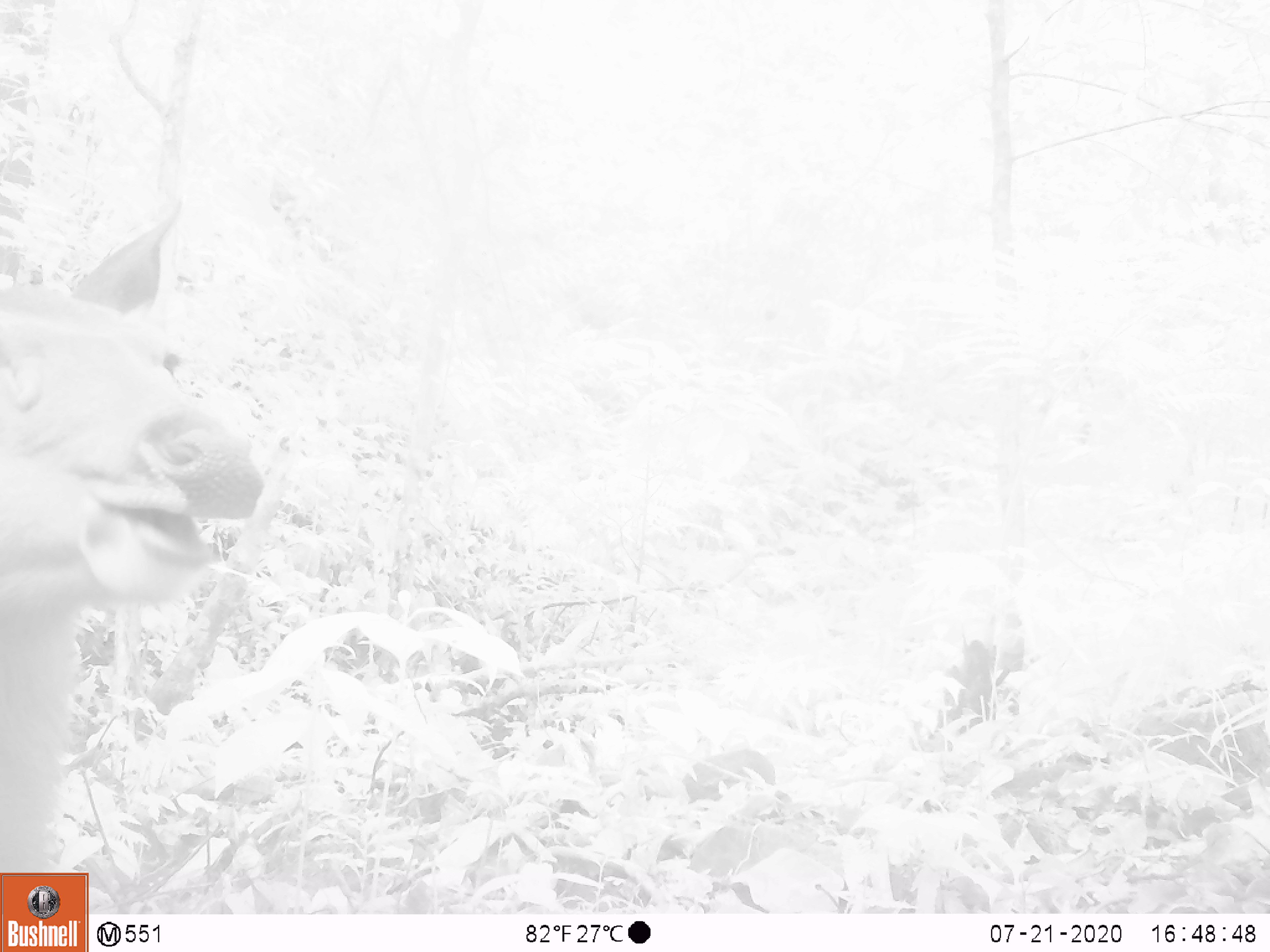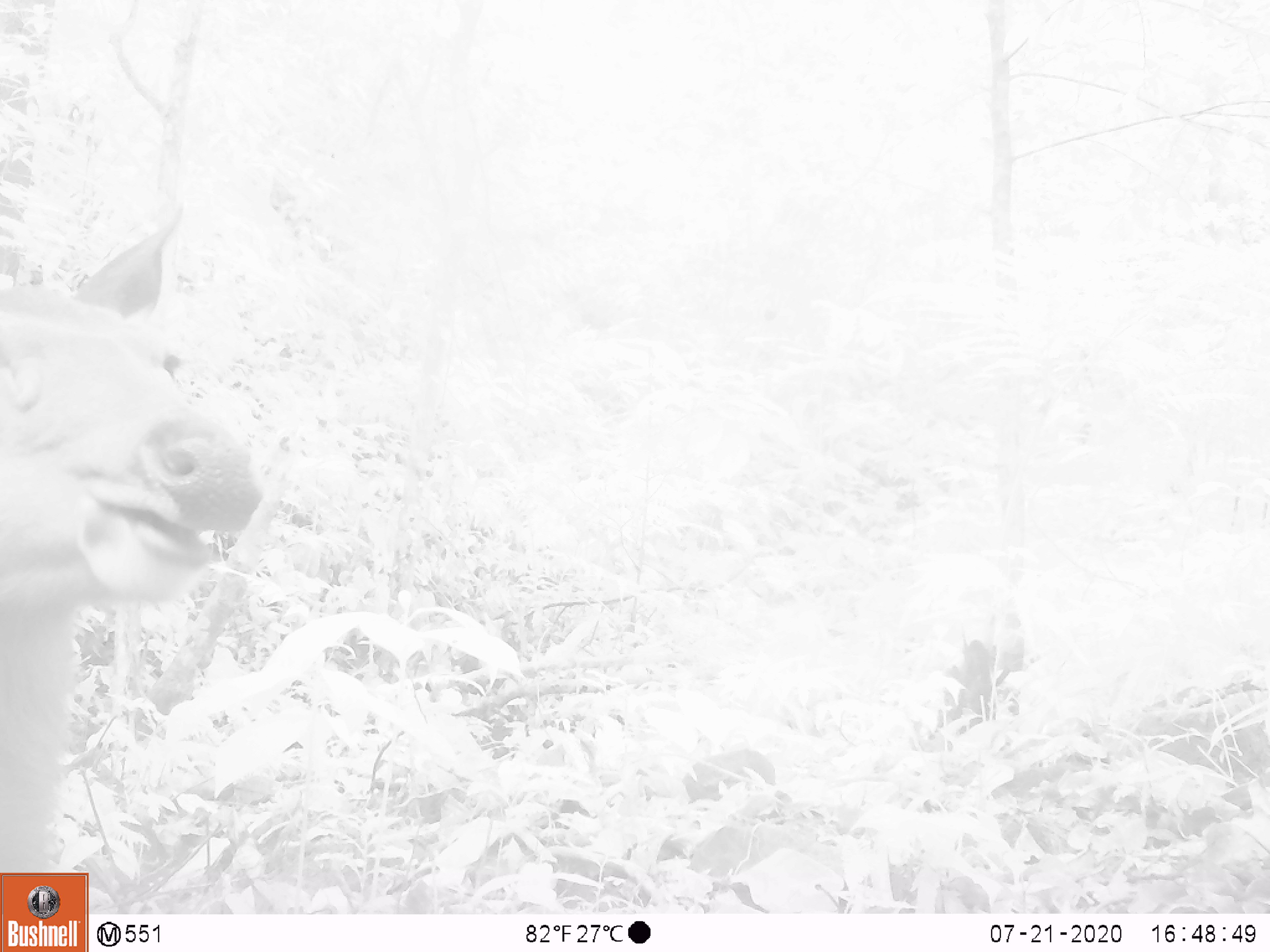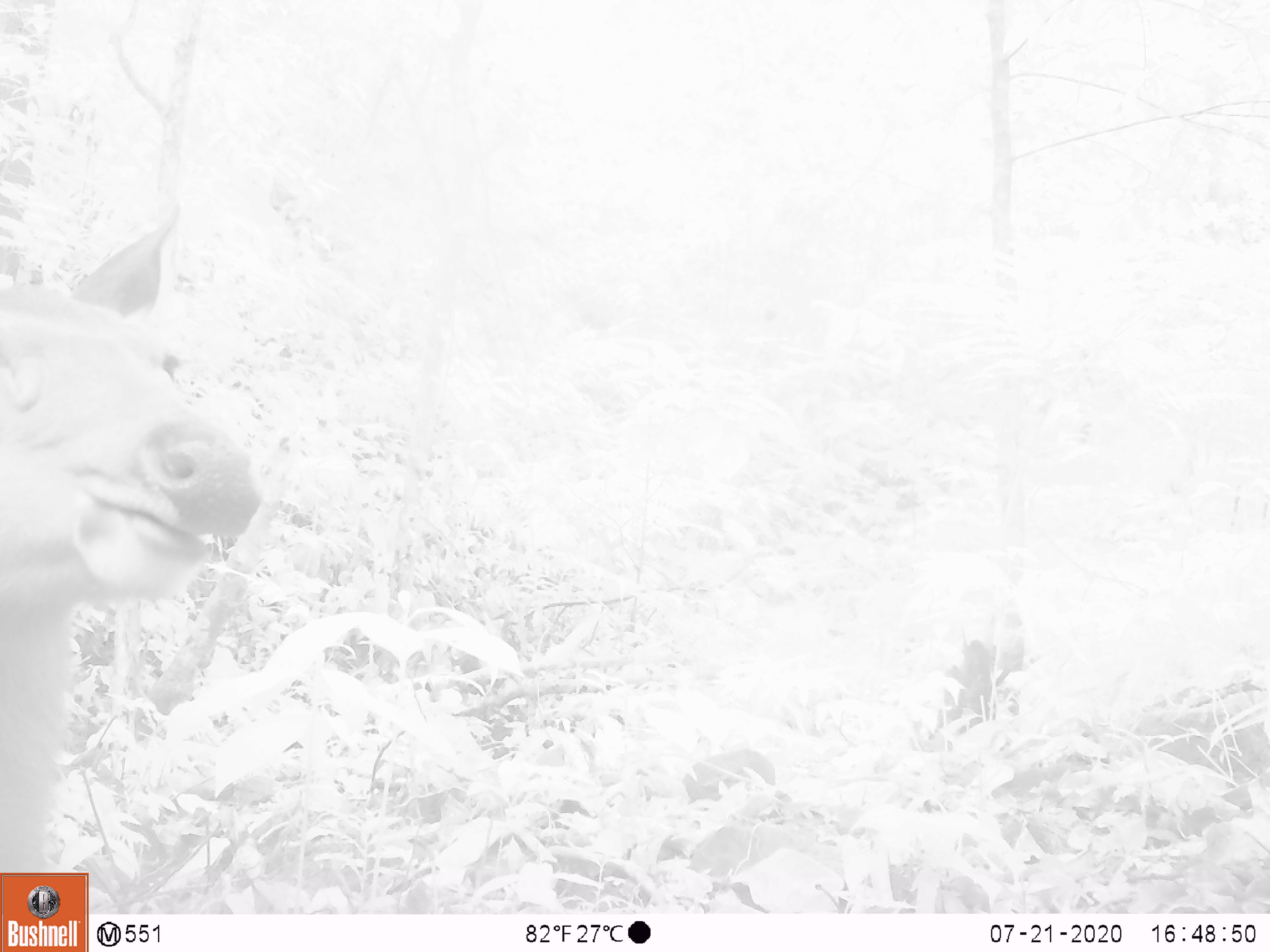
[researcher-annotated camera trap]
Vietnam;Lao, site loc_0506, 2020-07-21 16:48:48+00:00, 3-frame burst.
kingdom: Animalia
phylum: Chordata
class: Mammalia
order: Artiodactyla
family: Cervidae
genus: Rusa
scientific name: Rusa unicolor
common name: sambar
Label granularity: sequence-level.